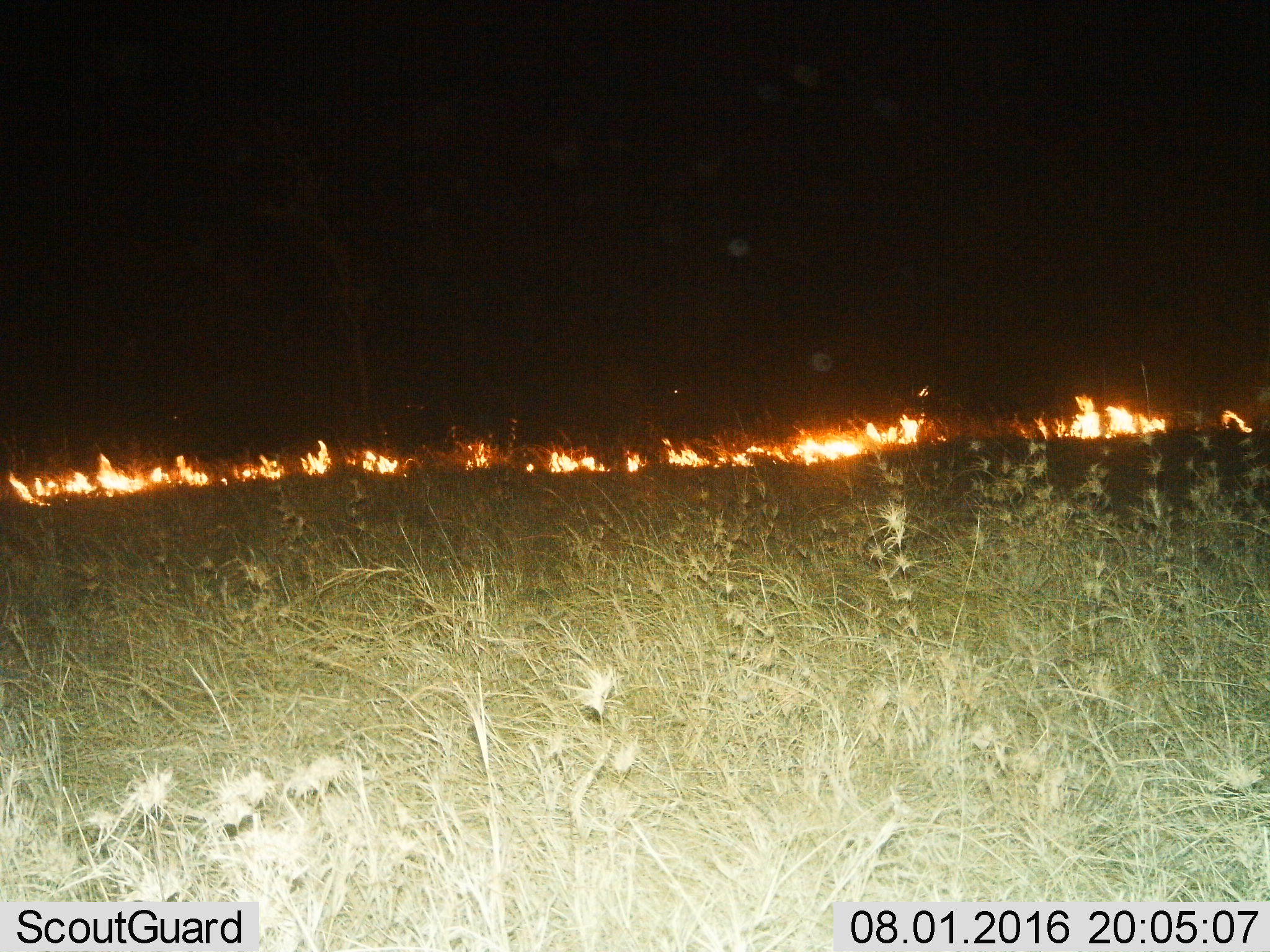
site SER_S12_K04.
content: unidentified animal